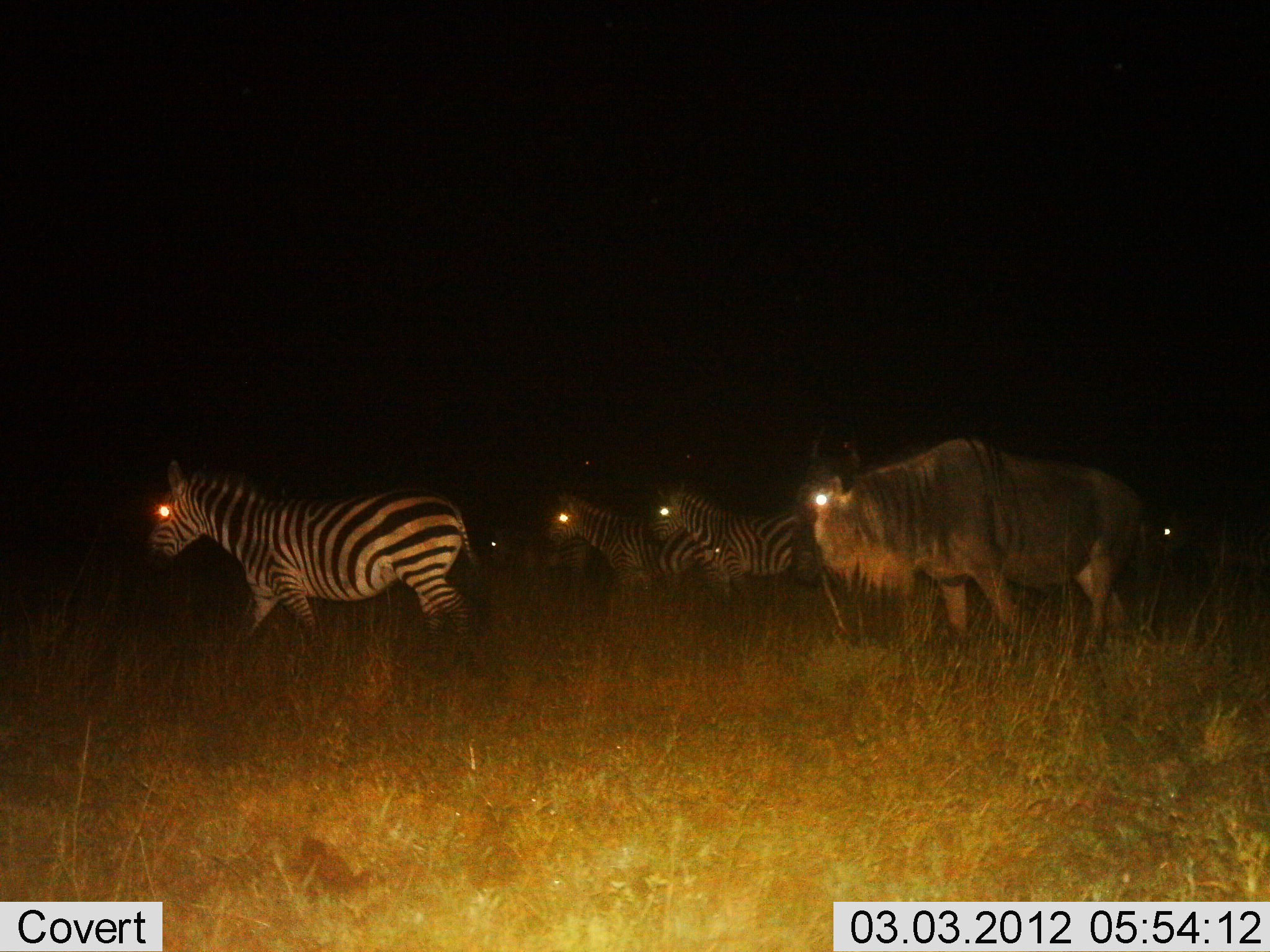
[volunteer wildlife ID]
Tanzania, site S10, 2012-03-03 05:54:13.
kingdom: Animalia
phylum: Chordata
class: Mammalia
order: Artiodactyla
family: Bovidae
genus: Connochaetes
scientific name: Connochaetes taurinus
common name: blue wildebeest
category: wildebeest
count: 1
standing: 29%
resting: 0%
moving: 76%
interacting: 0%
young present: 0%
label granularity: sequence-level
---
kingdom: Animalia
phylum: Chordata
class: Mammalia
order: Perissodactyla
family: Equidae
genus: Equus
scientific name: Equus quagga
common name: plains zebra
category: zebra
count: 3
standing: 29%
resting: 0%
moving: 81%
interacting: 0%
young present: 0%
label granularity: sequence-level